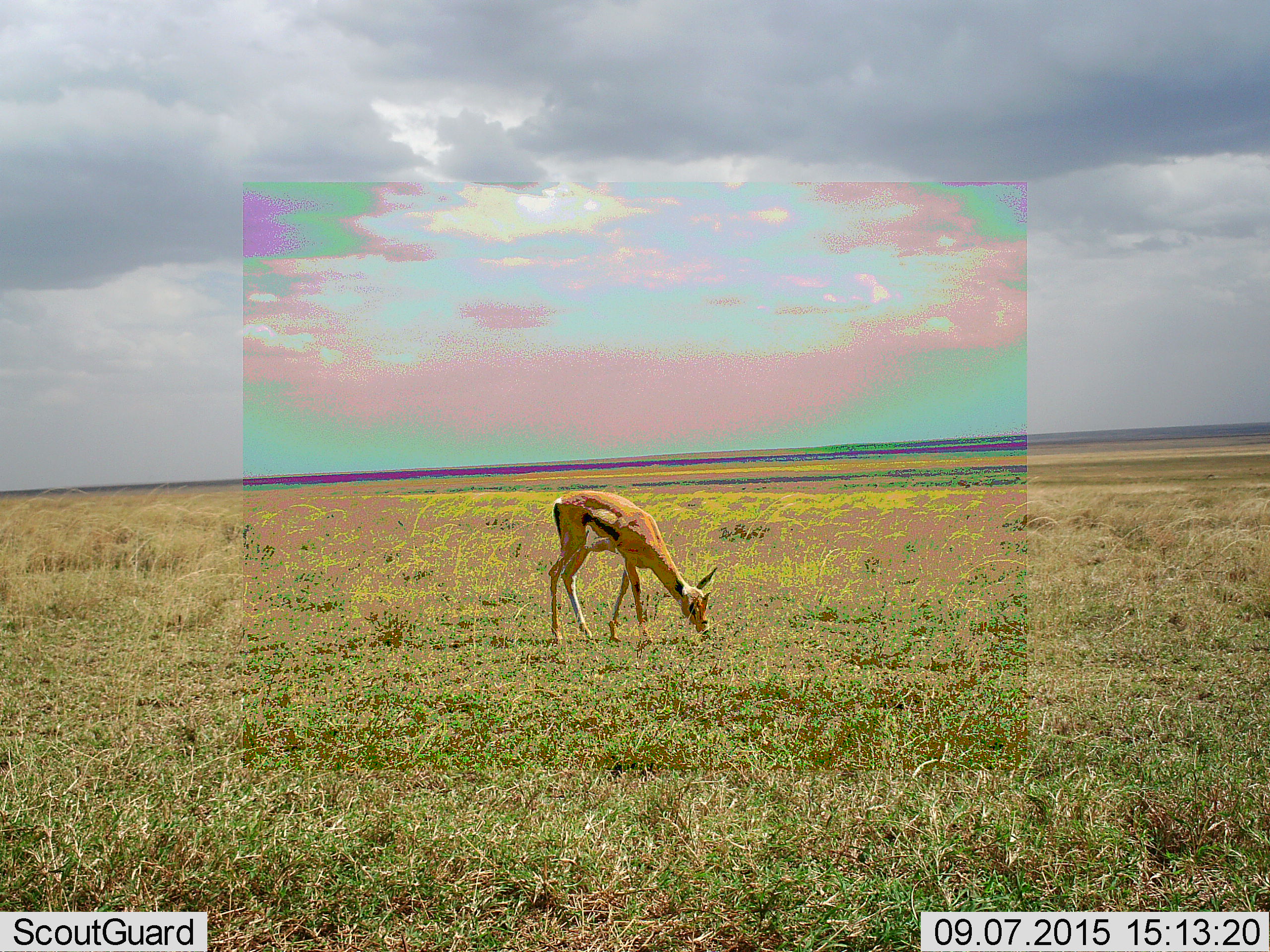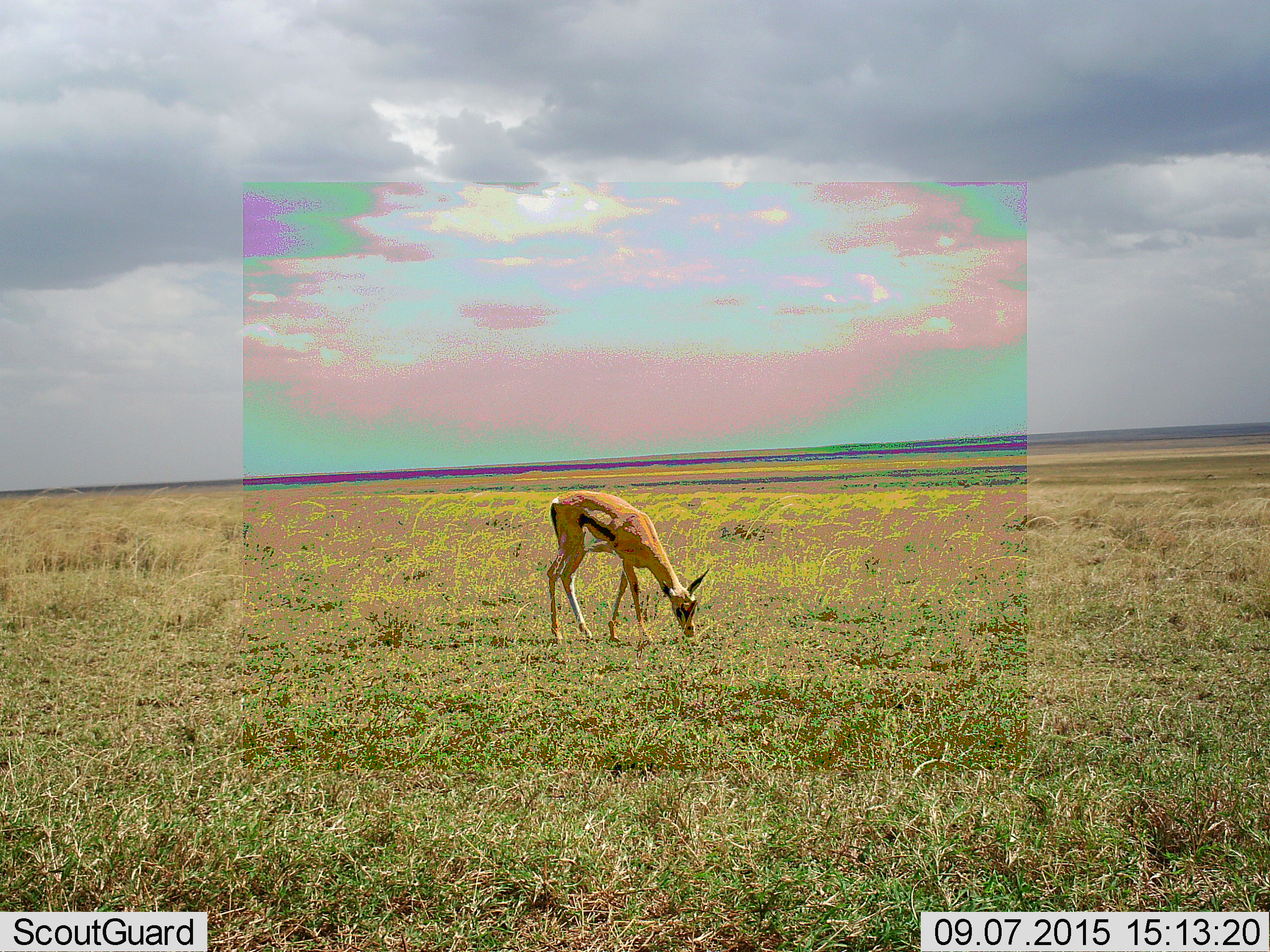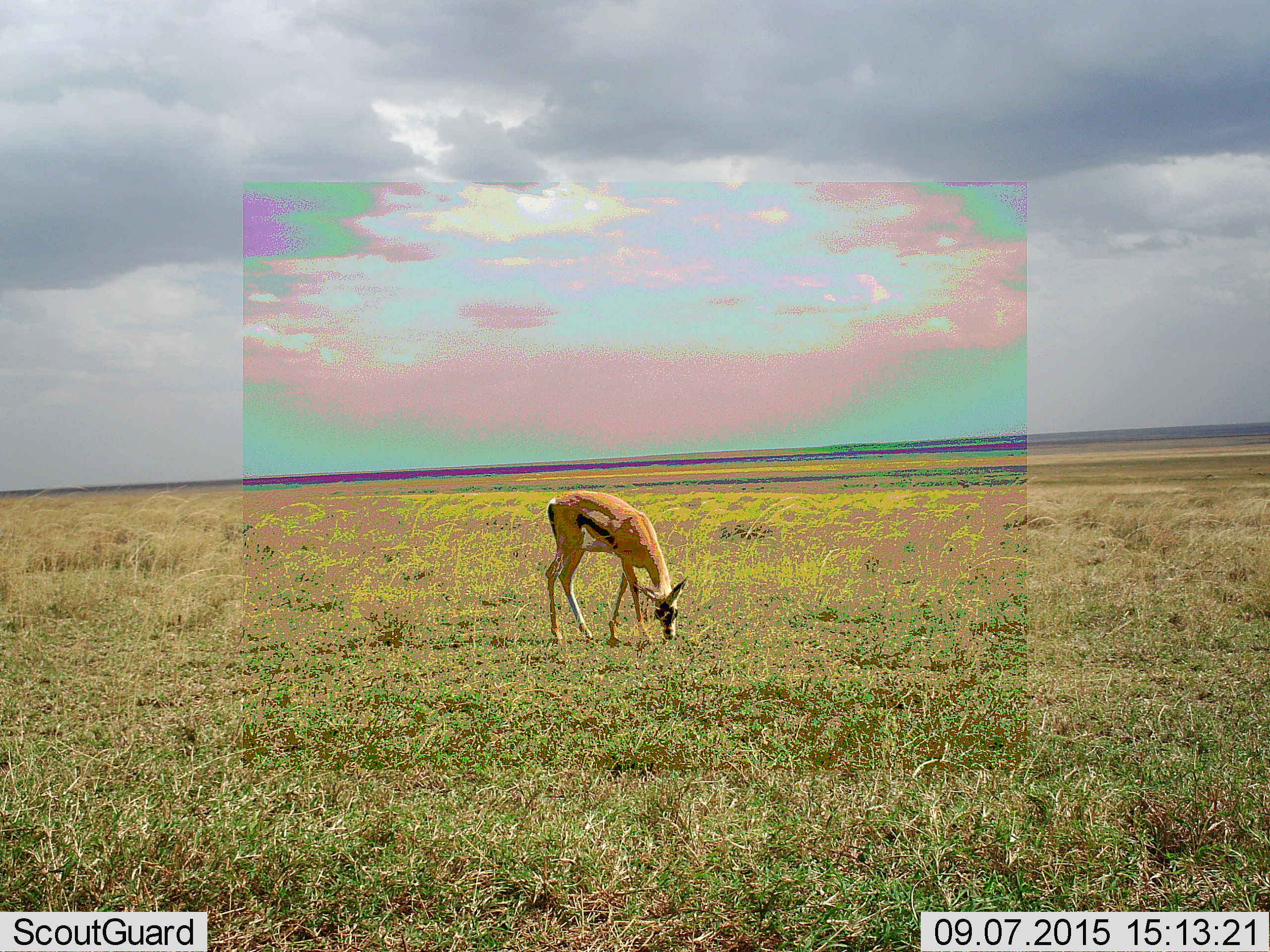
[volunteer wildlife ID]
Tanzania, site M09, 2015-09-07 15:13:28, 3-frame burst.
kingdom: Animalia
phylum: Chordata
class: Mammalia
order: Artiodactyla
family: Bovidae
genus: Eudorcas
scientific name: Eudorcas thomsonii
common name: thomson's gazelle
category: gazellethomsons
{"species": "gazellethomsons (thomson's gazelle) (Eudorcas thomsonii)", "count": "1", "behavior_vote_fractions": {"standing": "20%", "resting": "0%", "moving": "0%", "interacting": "0%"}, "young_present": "0%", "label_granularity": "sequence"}